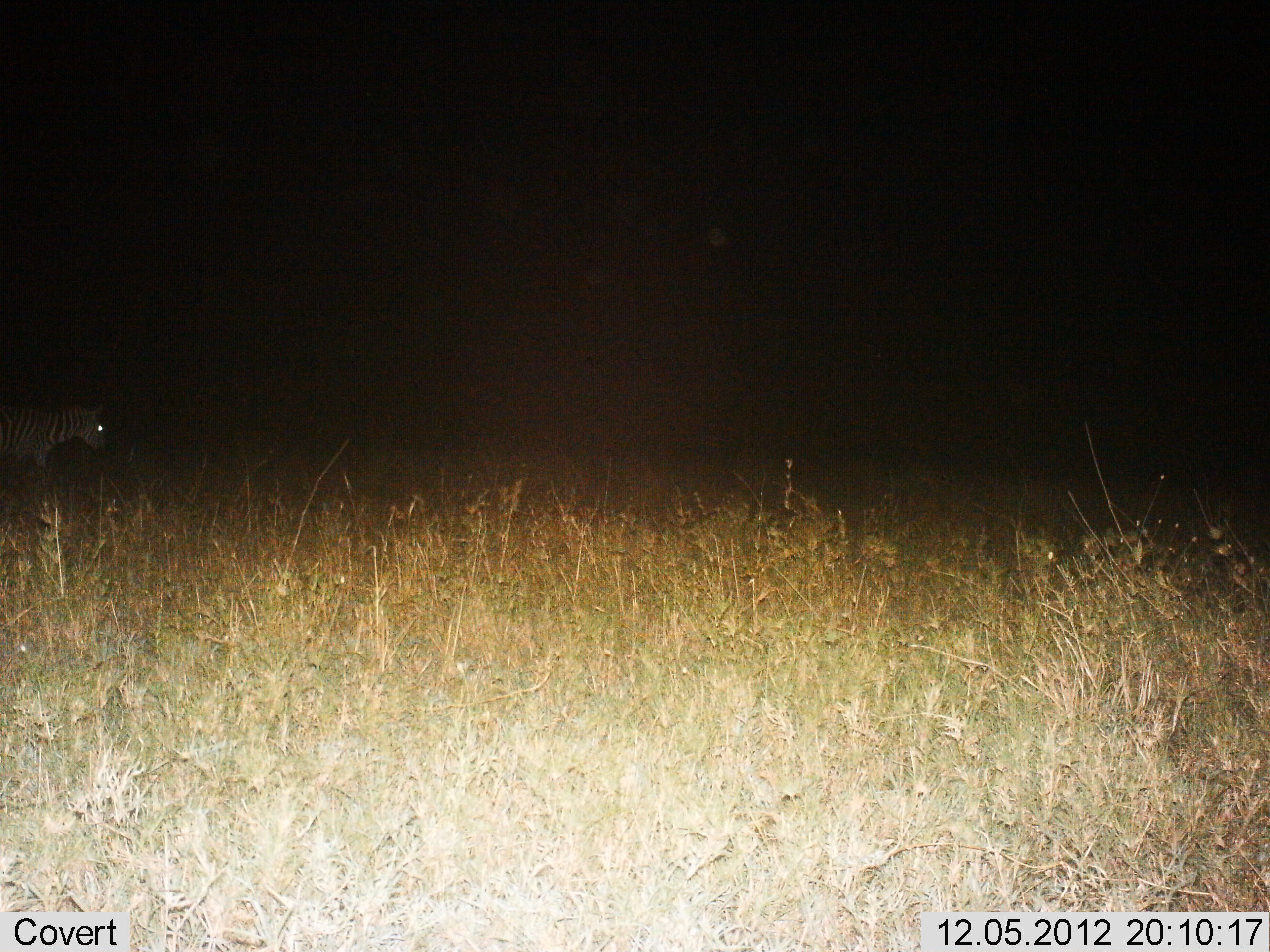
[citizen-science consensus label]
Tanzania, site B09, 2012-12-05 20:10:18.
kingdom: Animalia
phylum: Chordata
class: Mammalia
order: Perissodactyla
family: Equidae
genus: Equus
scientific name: Equus quagga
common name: plains zebra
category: zebra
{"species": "zebra (plains zebra) (Equus quagga)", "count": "1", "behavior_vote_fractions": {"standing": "60%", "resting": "0%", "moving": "50%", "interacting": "0%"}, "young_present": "0%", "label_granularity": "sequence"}